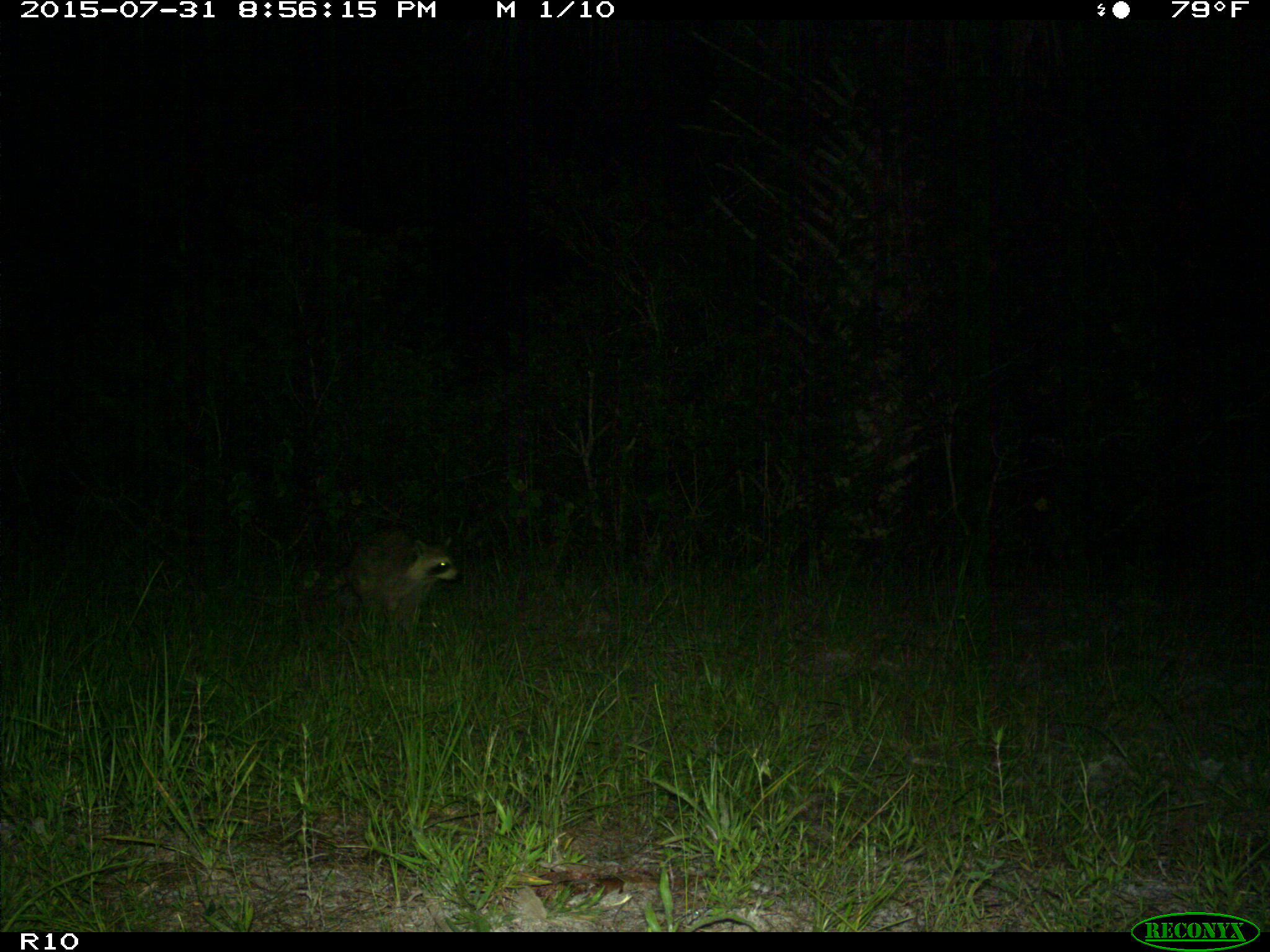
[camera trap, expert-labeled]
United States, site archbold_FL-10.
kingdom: Animalia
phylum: Chordata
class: Mammalia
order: Carnivora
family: Procyonidae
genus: Procyon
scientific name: Procyon lotor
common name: common raccoon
Procyon lotor (common raccoon).